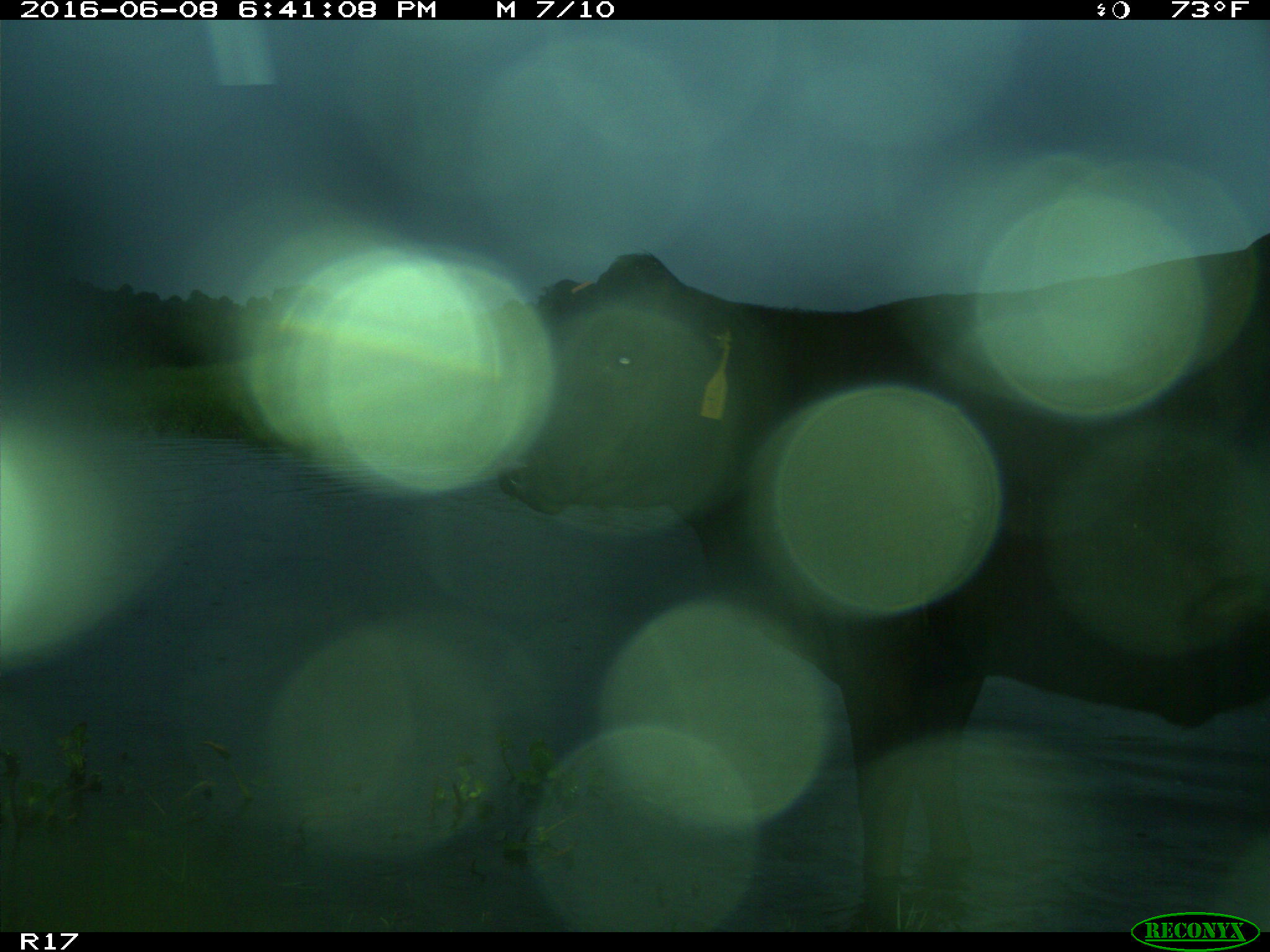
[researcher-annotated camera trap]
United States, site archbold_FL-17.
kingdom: Animalia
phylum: Chordata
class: Mammalia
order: Artiodactyla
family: Bovidae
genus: Bos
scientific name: Bos taurus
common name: domestic cow